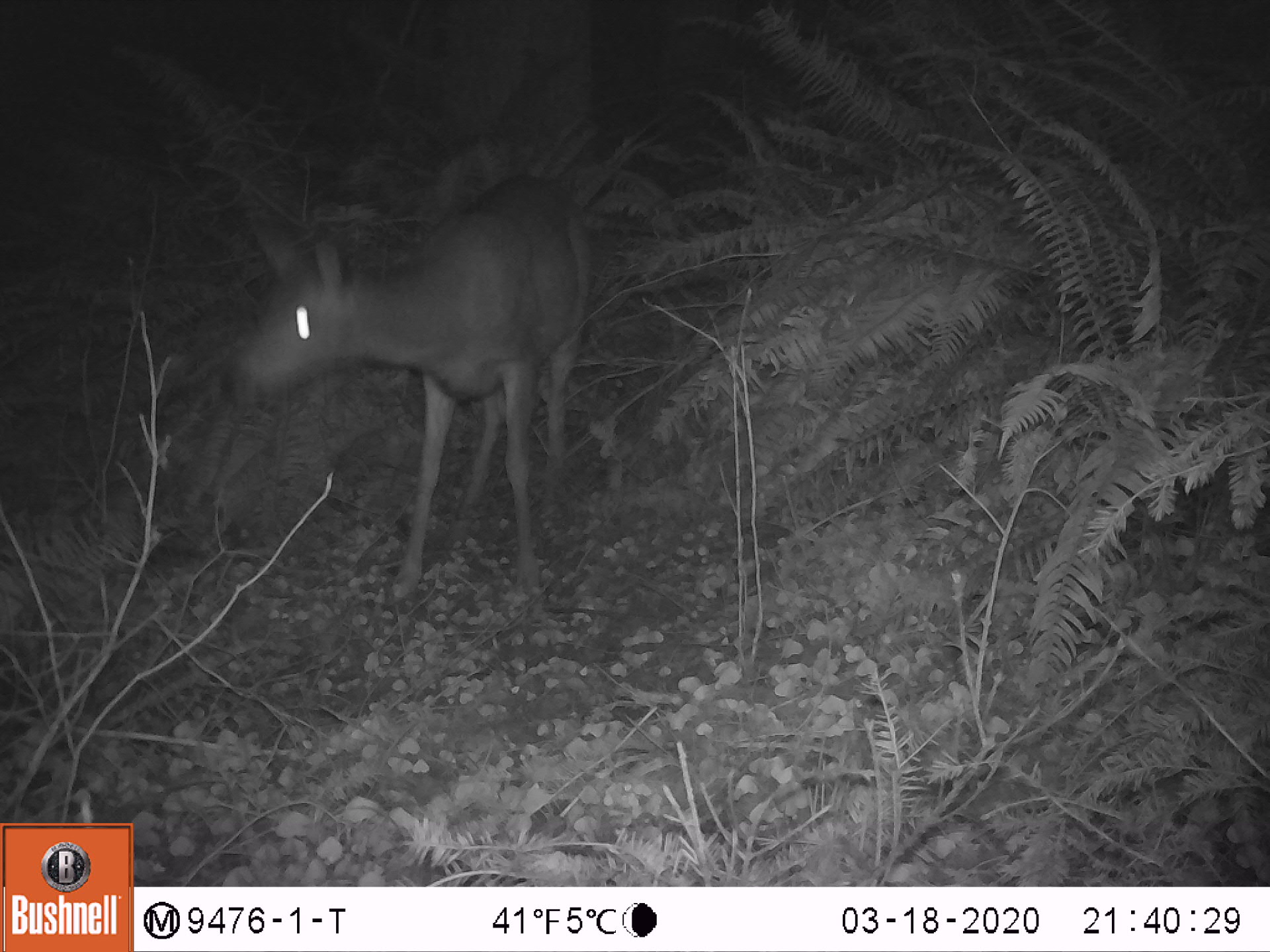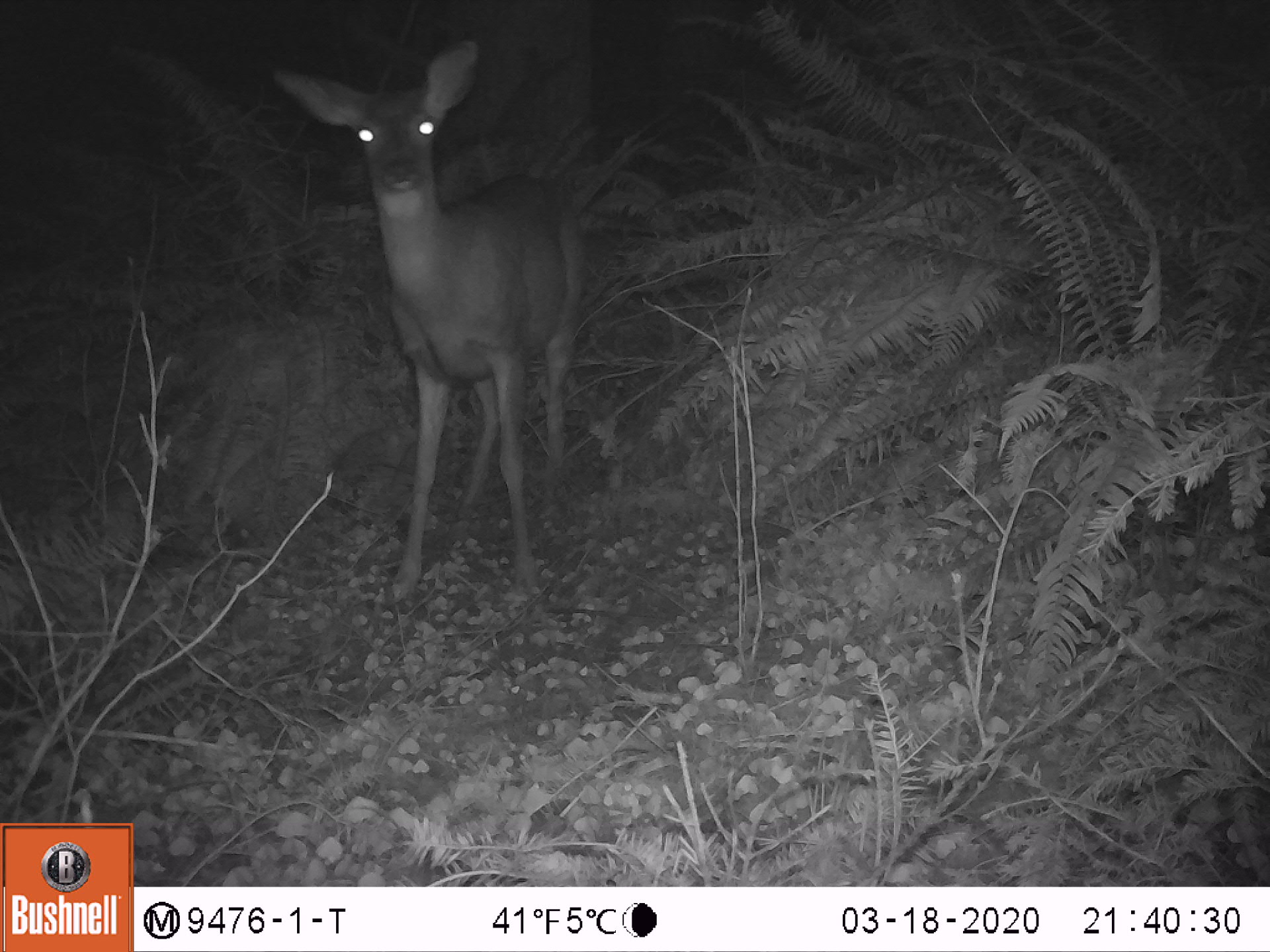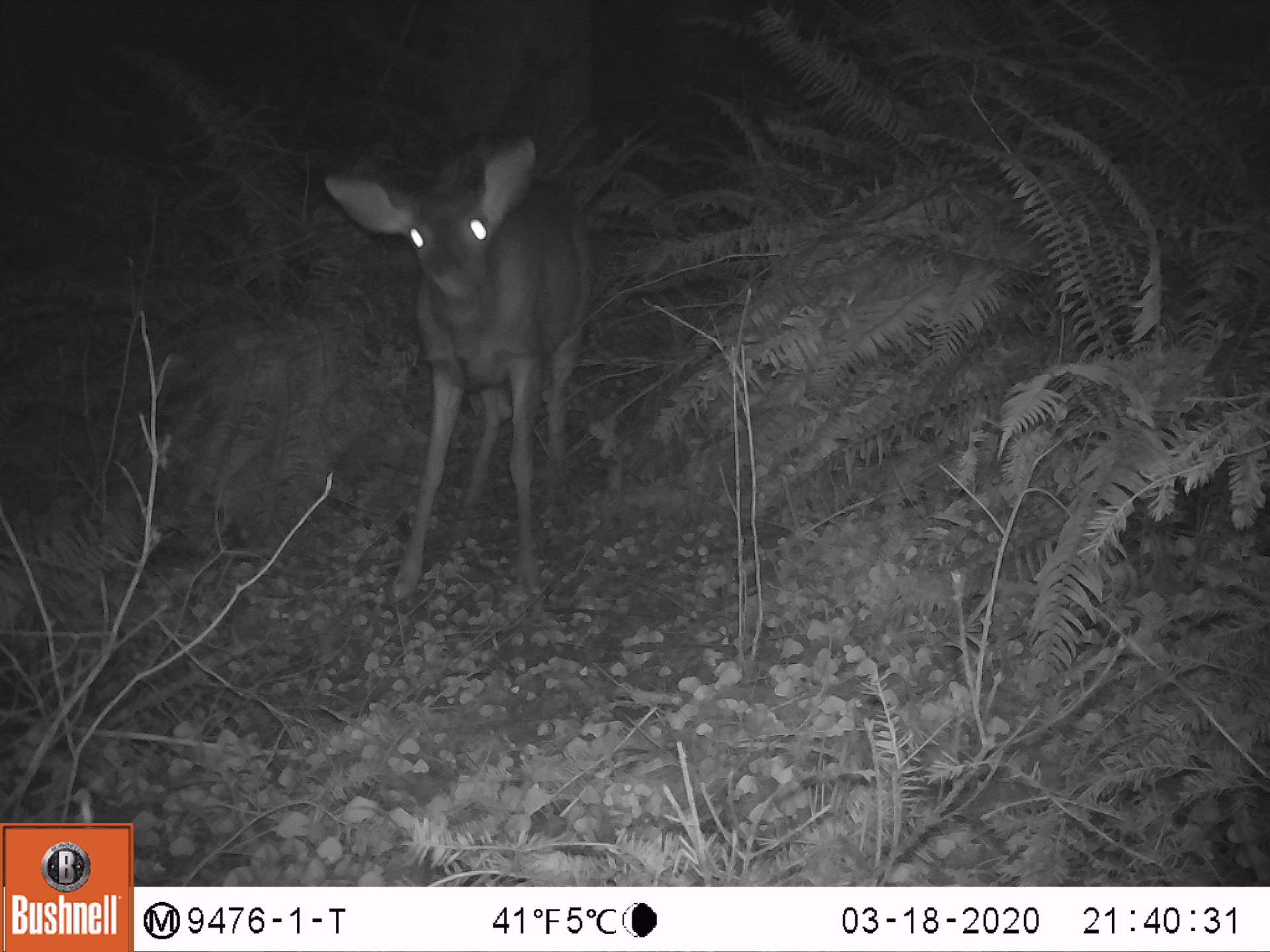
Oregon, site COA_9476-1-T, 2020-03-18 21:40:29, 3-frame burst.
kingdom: Animalia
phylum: Chordata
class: Mammalia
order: Artiodactyla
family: Cervidae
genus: Odocoileus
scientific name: Odocoileus hemionus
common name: black-tailed deer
Black-tailed deer (Odocoileus hemionus).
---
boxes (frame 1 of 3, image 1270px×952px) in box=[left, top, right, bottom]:
black-tailed deer: box=[217, 148, 605, 607]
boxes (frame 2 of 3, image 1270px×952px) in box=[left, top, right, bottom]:
black-tailed deer: box=[236, 25, 607, 612]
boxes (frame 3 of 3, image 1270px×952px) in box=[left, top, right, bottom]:
black-tailed deer: box=[287, 119, 616, 604]